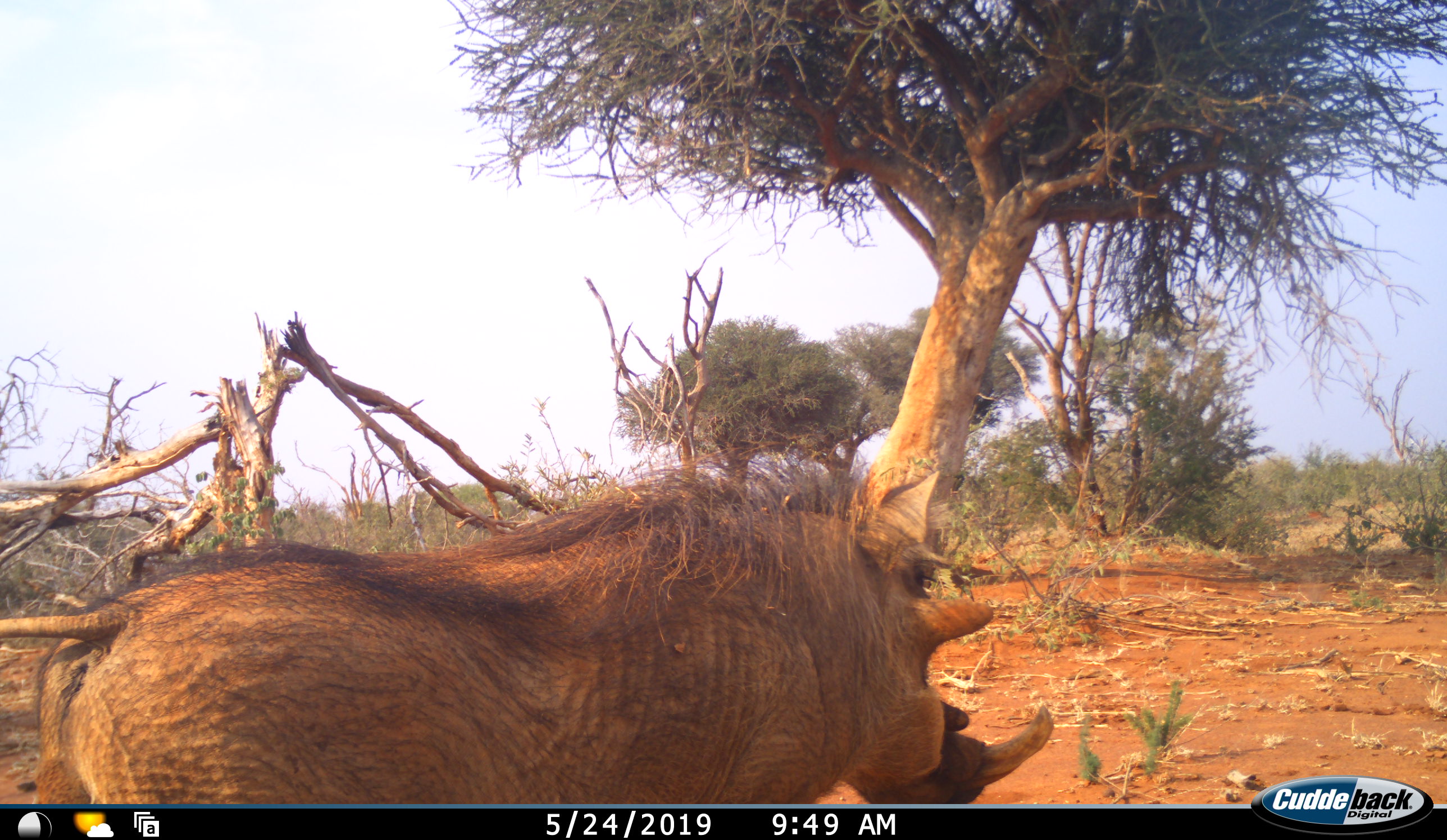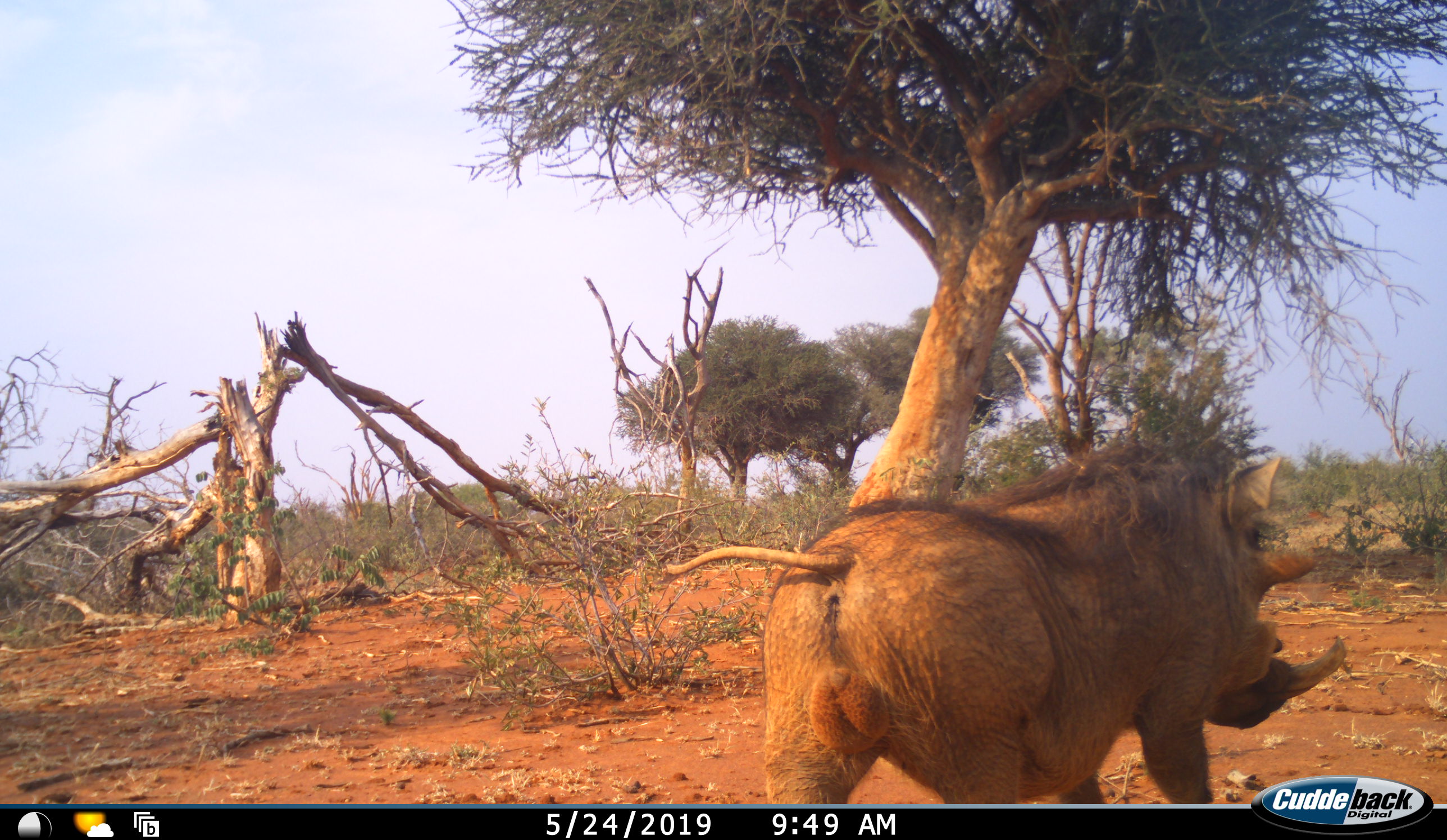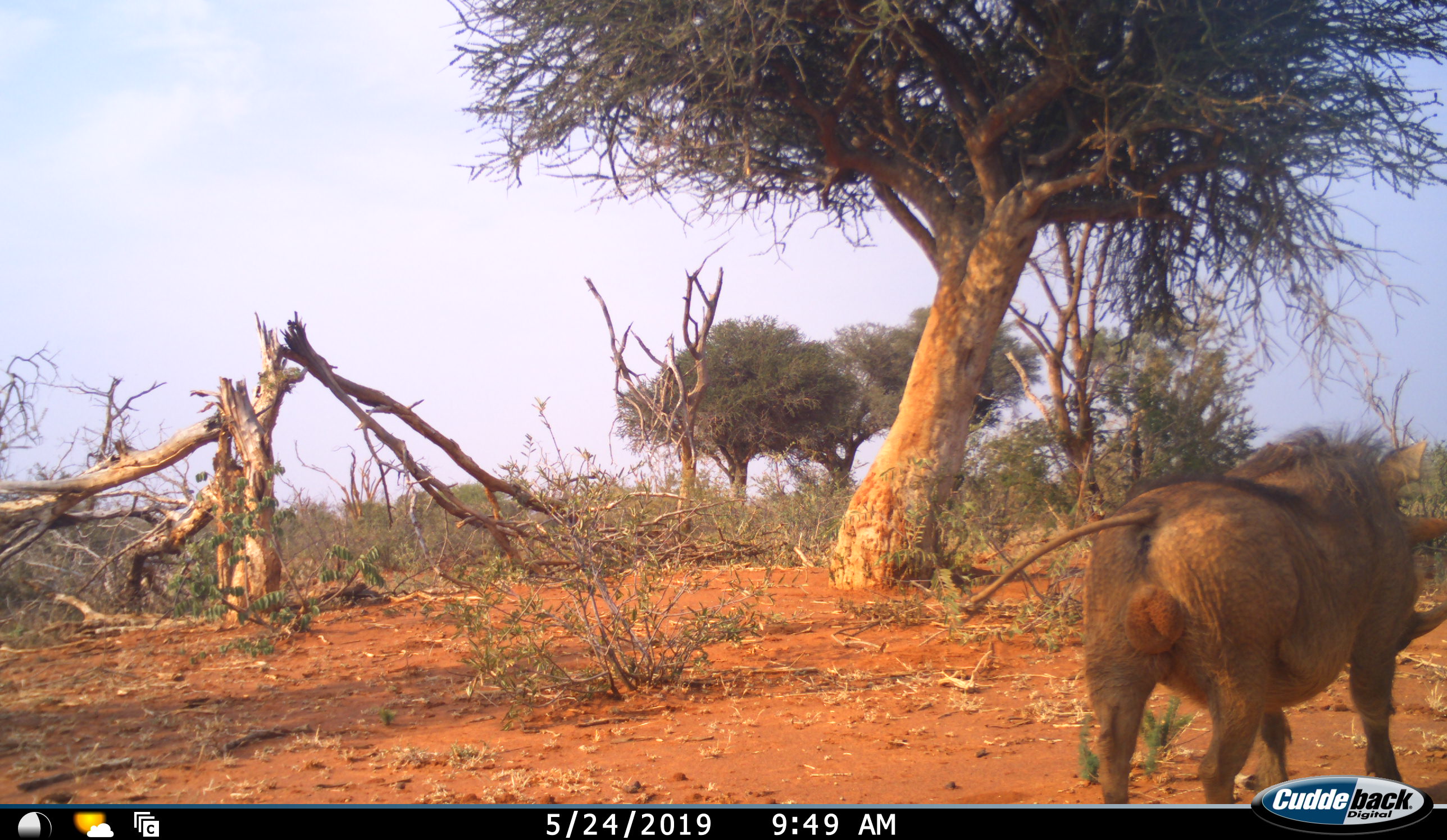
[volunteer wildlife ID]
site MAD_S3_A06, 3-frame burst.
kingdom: Animalia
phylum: Chordata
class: Mammalia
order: Artiodactyla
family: Suidae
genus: Phacochoerus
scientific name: Phacochoerus africanus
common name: warthog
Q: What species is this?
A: Warthog (Phacochoerus africanus).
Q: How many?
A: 1.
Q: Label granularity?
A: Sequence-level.